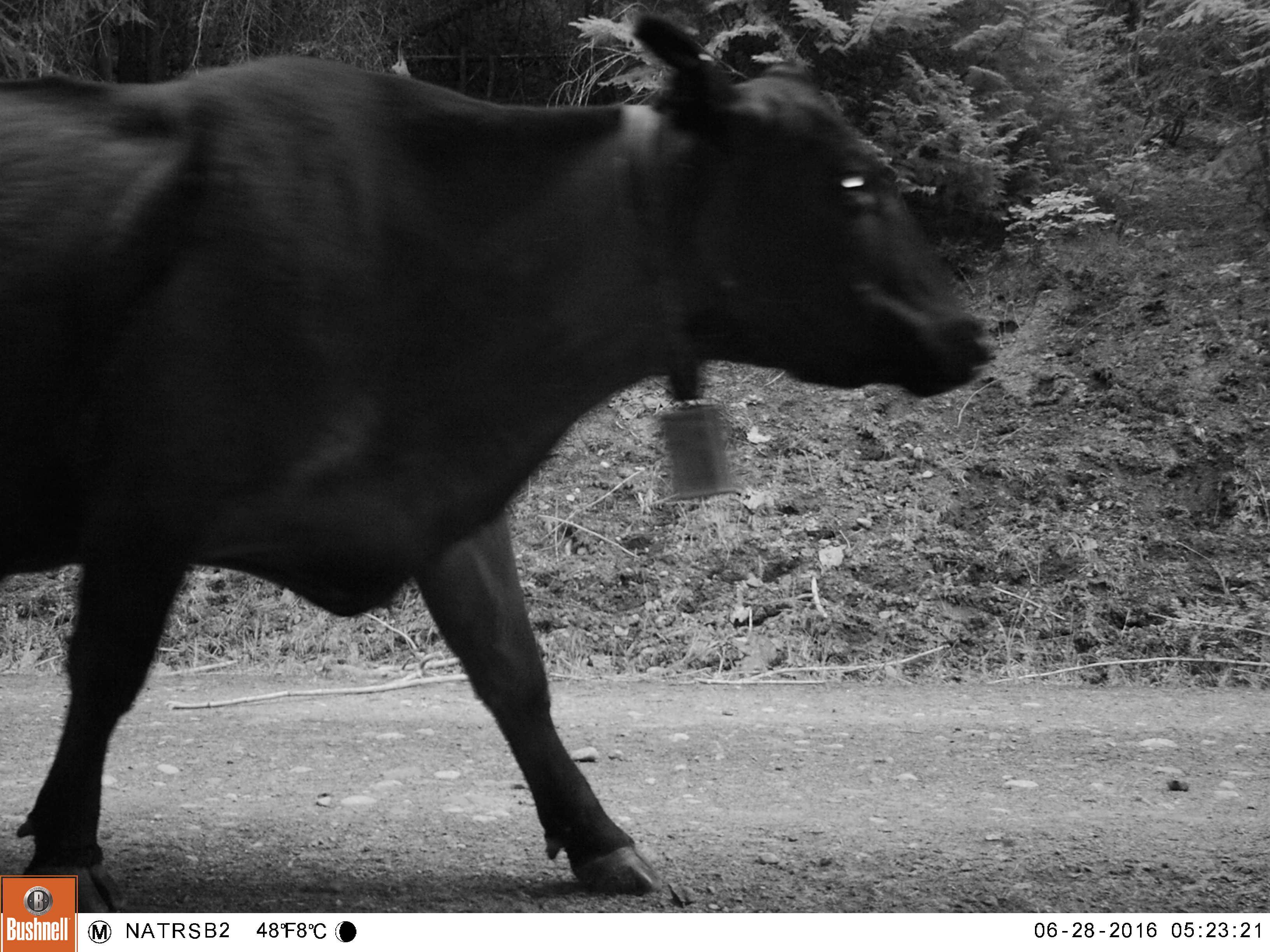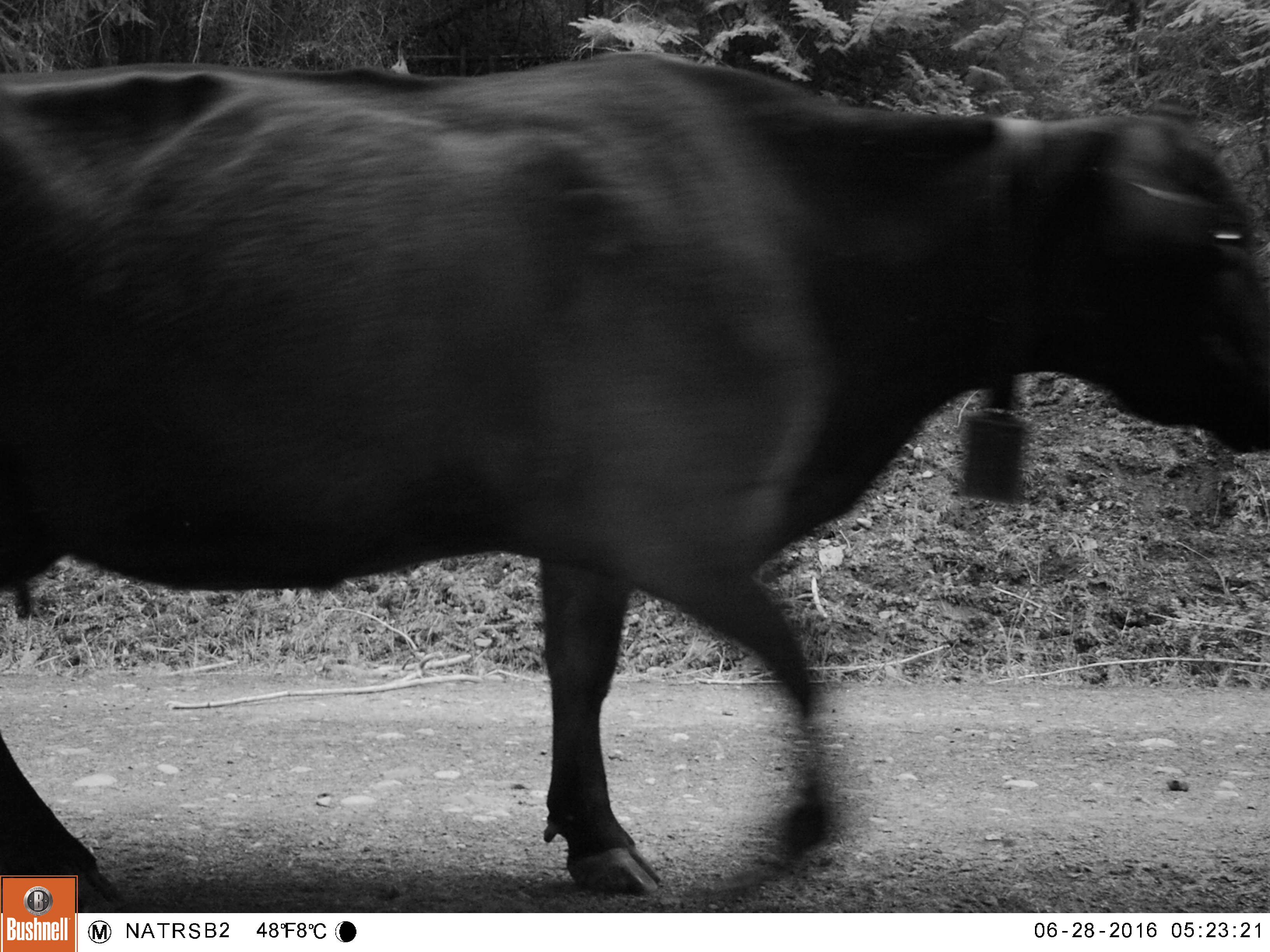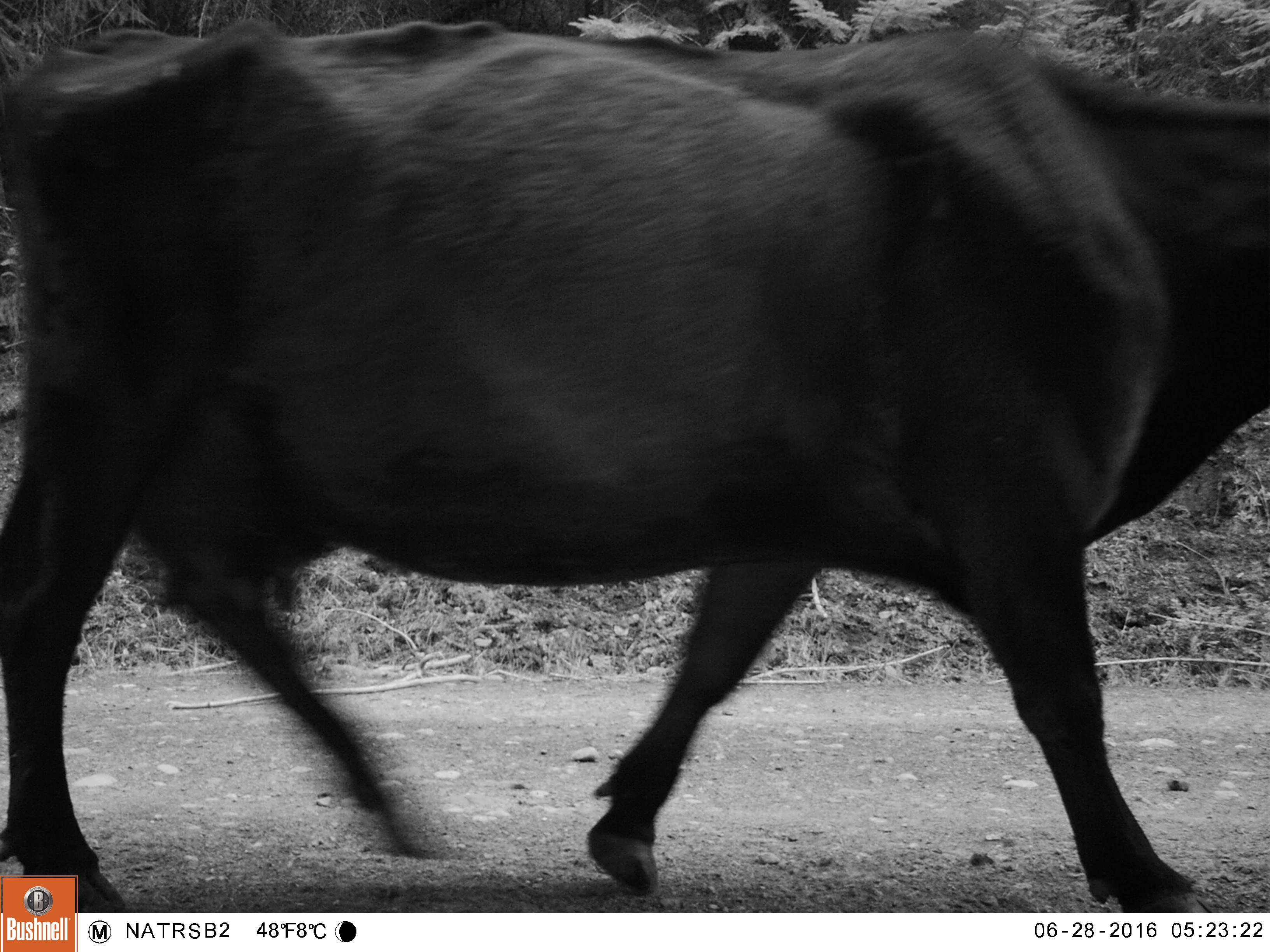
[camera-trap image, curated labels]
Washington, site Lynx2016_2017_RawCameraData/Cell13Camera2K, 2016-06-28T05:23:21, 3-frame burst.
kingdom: Animalia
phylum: Chordata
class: Mammalia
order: Artiodactyla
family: Bovidae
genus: Bos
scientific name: Bos taurus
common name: domestic cattle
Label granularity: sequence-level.